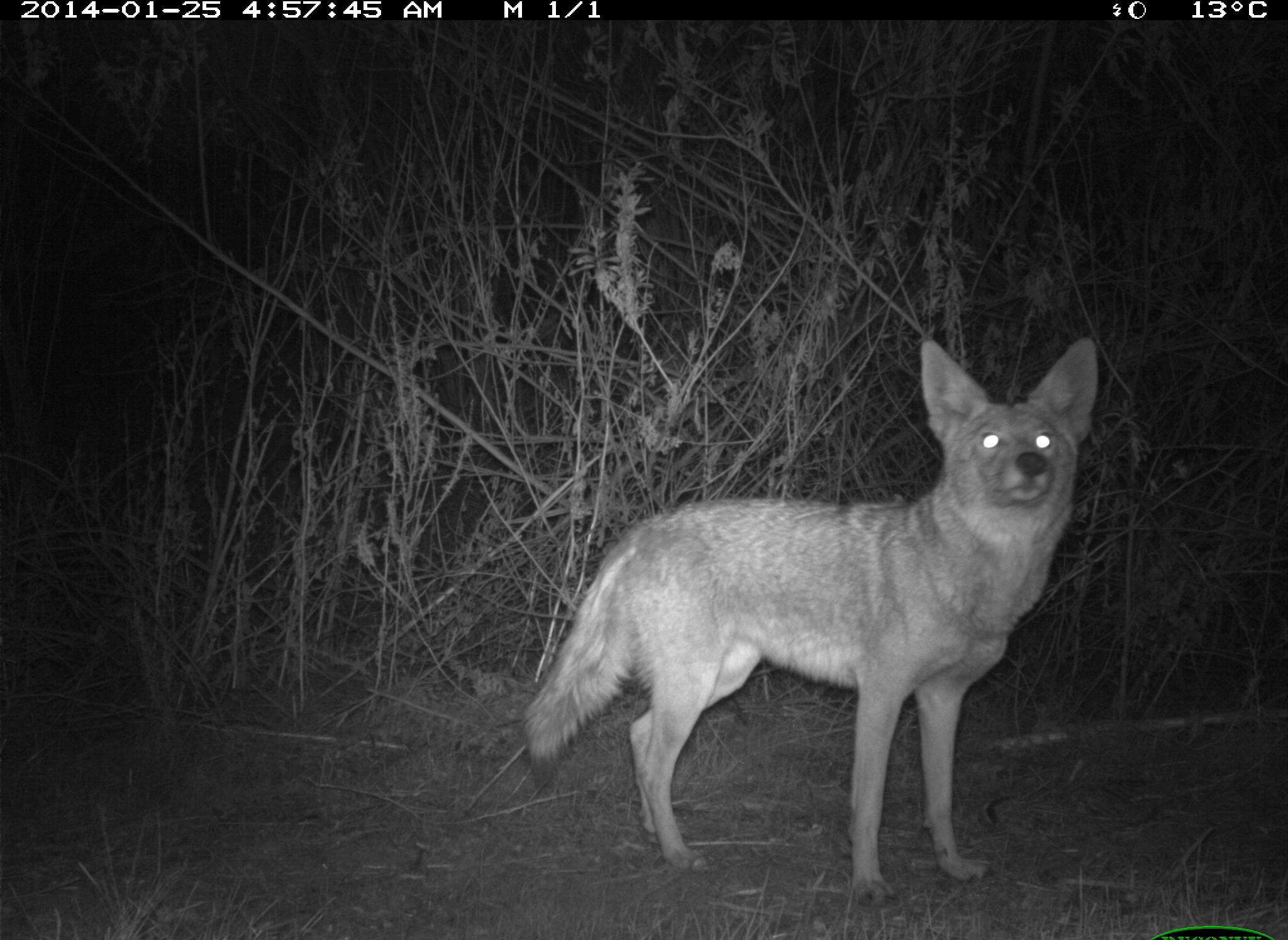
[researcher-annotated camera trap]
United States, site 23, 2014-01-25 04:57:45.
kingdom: Animalia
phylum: Chordata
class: Mammalia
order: Carnivora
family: Canidae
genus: Canis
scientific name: Canis latrans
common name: coyote